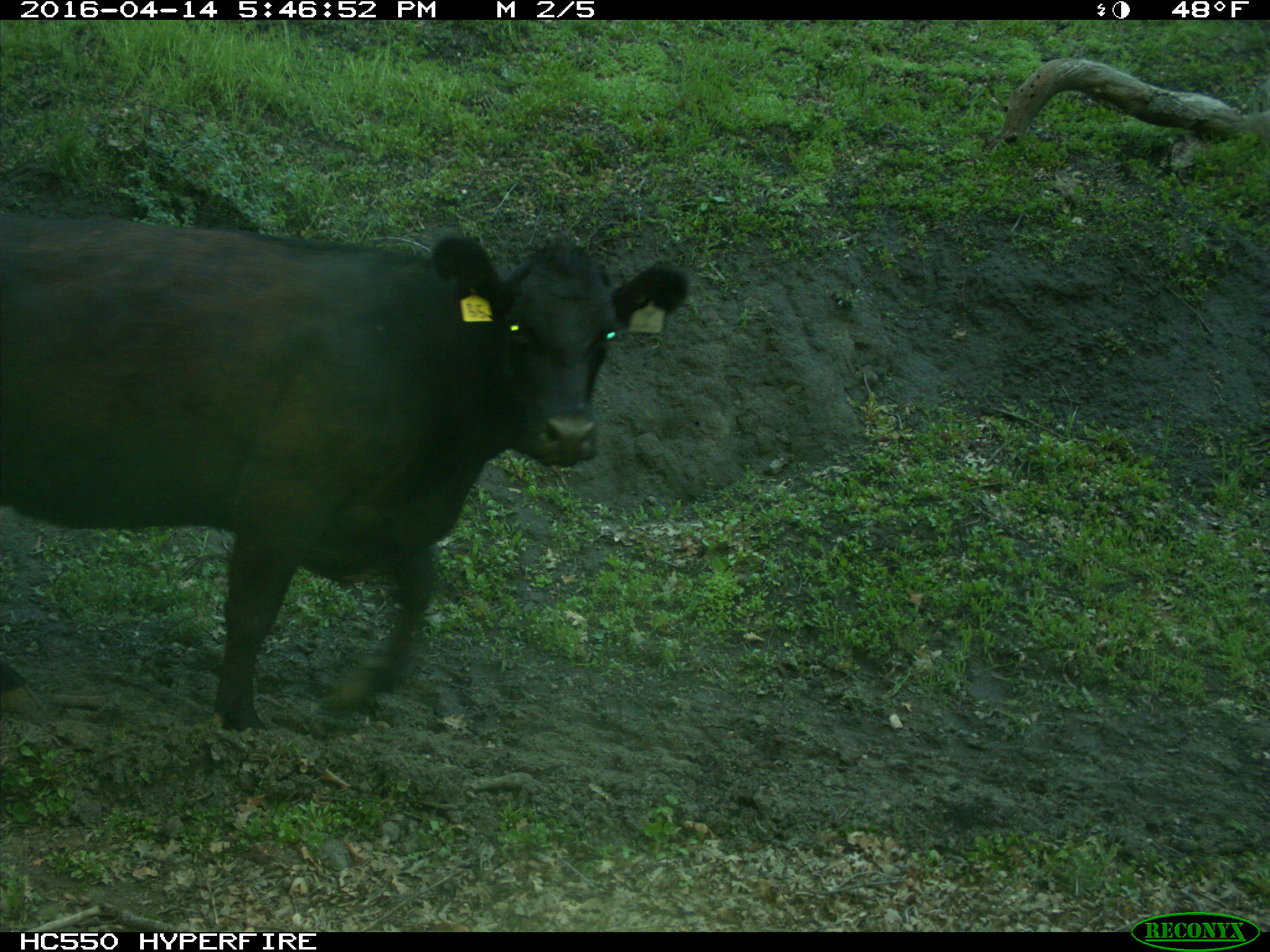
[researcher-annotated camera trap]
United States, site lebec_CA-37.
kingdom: Animalia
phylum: Chordata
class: Mammalia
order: Artiodactyla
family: Bovidae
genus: Bos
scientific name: Bos taurus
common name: domestic cow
Bos taurus (domestic cow).